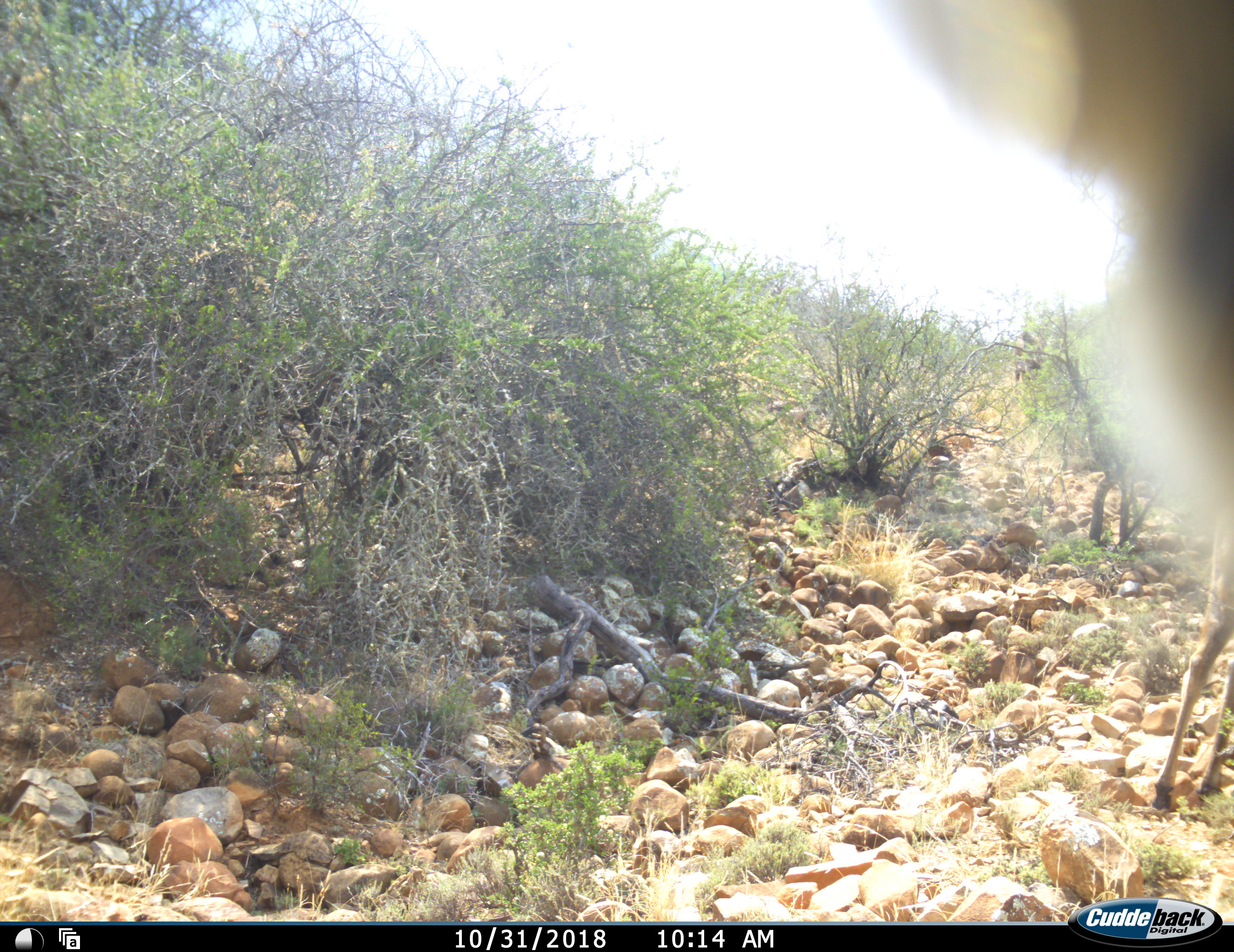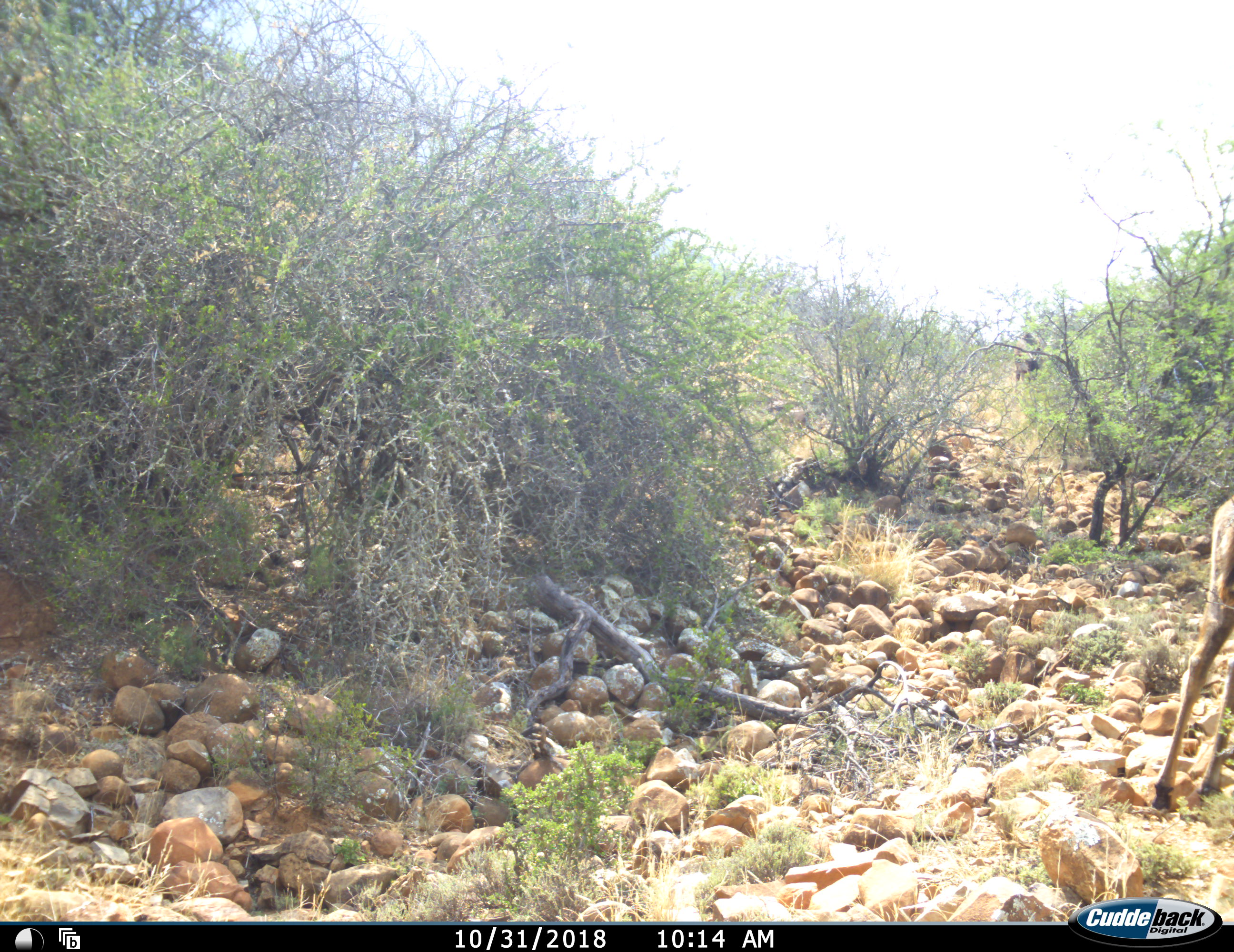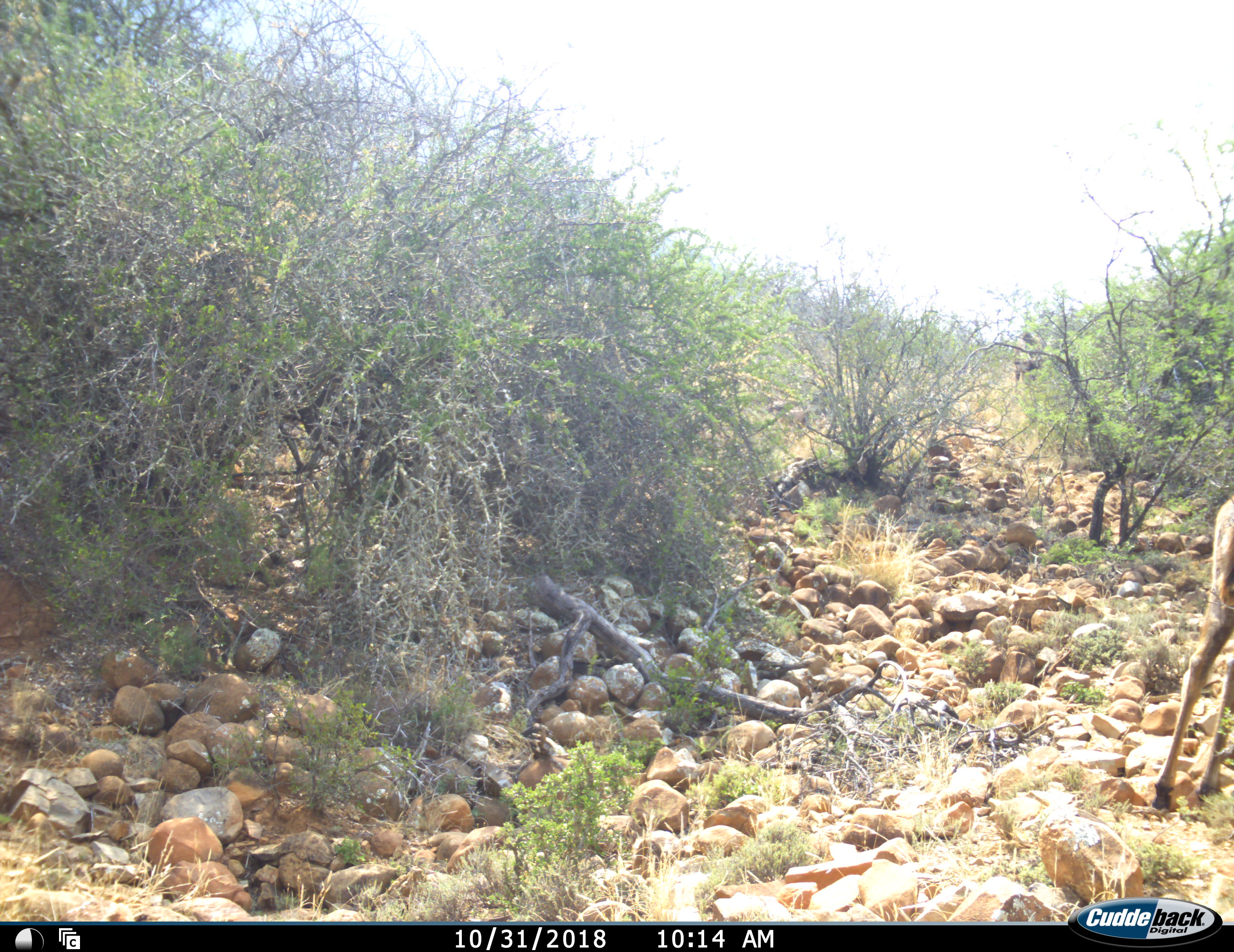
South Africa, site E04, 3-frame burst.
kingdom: Animalia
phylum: Chordata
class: Mammalia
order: Artiodactyla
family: Bovidae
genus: Tragelaphus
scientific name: Tragelaphus strepsiceros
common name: greater kudu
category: kudu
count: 2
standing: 80%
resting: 0%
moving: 40%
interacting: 0%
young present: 20%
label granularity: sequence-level